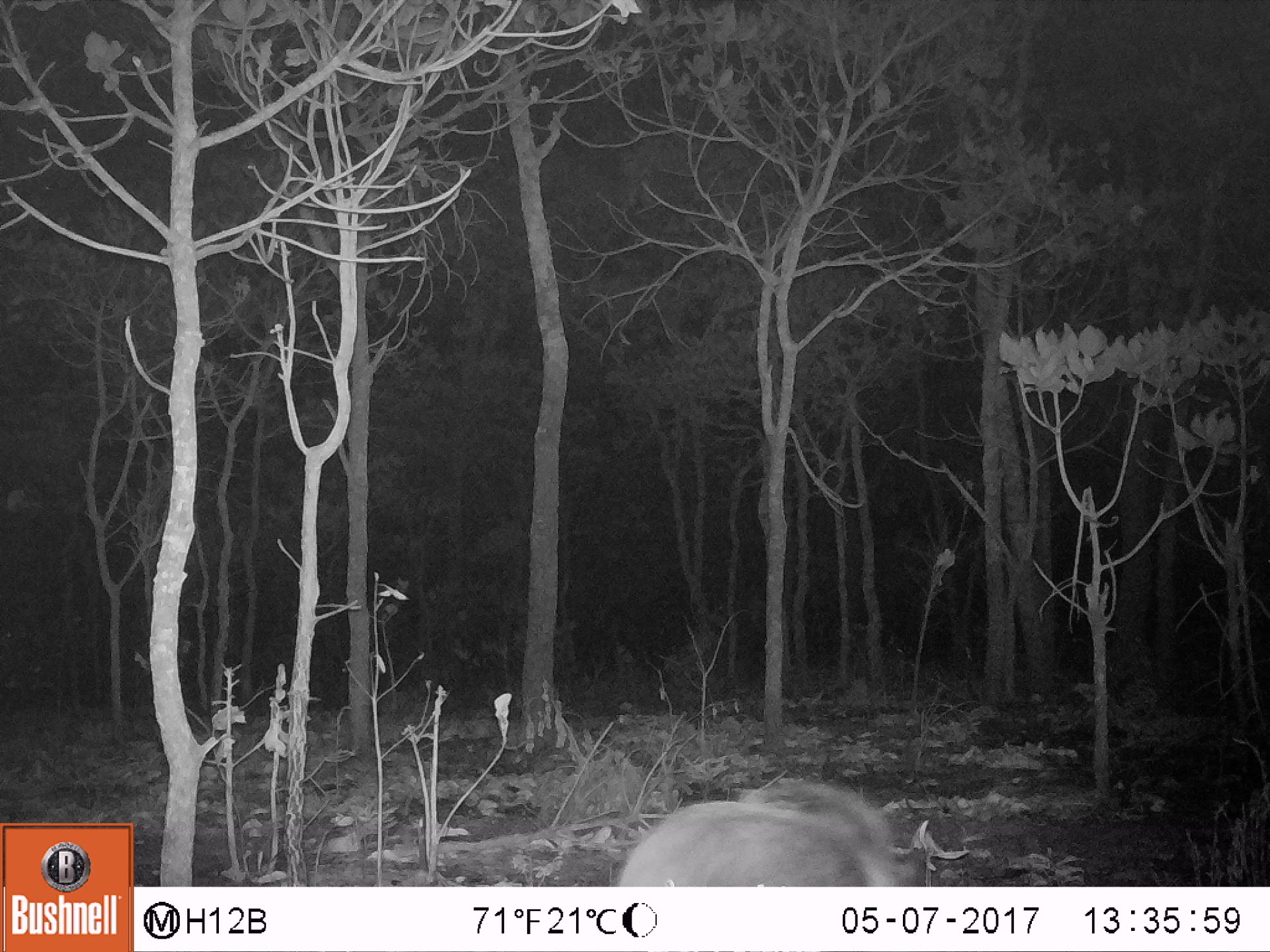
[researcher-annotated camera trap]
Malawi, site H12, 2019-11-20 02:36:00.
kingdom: Animalia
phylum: Chordata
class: Mammalia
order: Artiodactyla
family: Suidae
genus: Potamochoerus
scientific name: Potamochoerus larvatus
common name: bushpig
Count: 1.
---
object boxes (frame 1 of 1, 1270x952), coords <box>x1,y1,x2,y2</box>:
bushpig: <box>616,770,932,882</box>